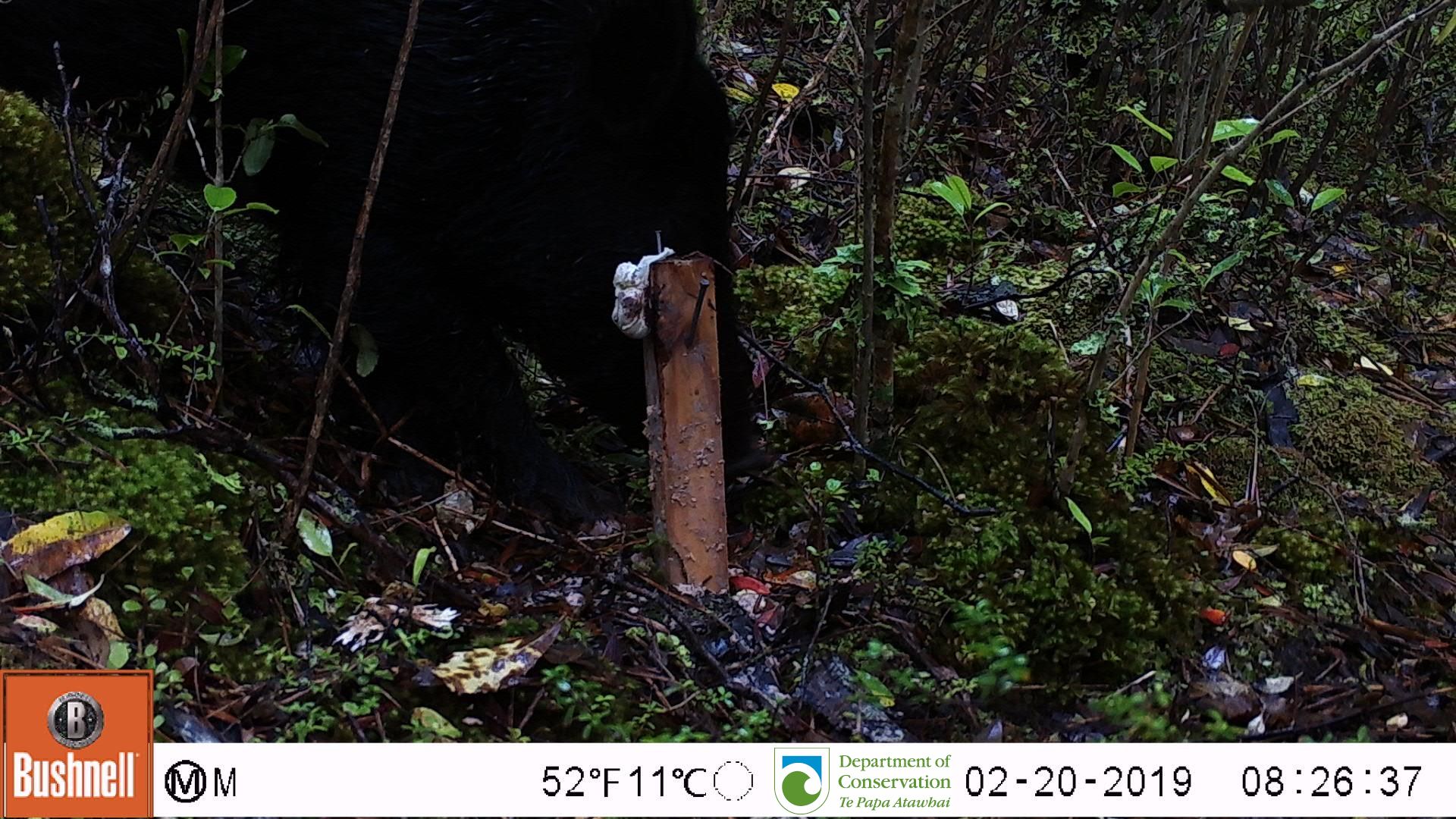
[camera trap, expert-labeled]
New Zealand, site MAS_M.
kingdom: Animalia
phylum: Chordata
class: Mammalia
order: Artiodactyla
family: Suidae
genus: Sus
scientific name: Sus scrofa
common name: pig